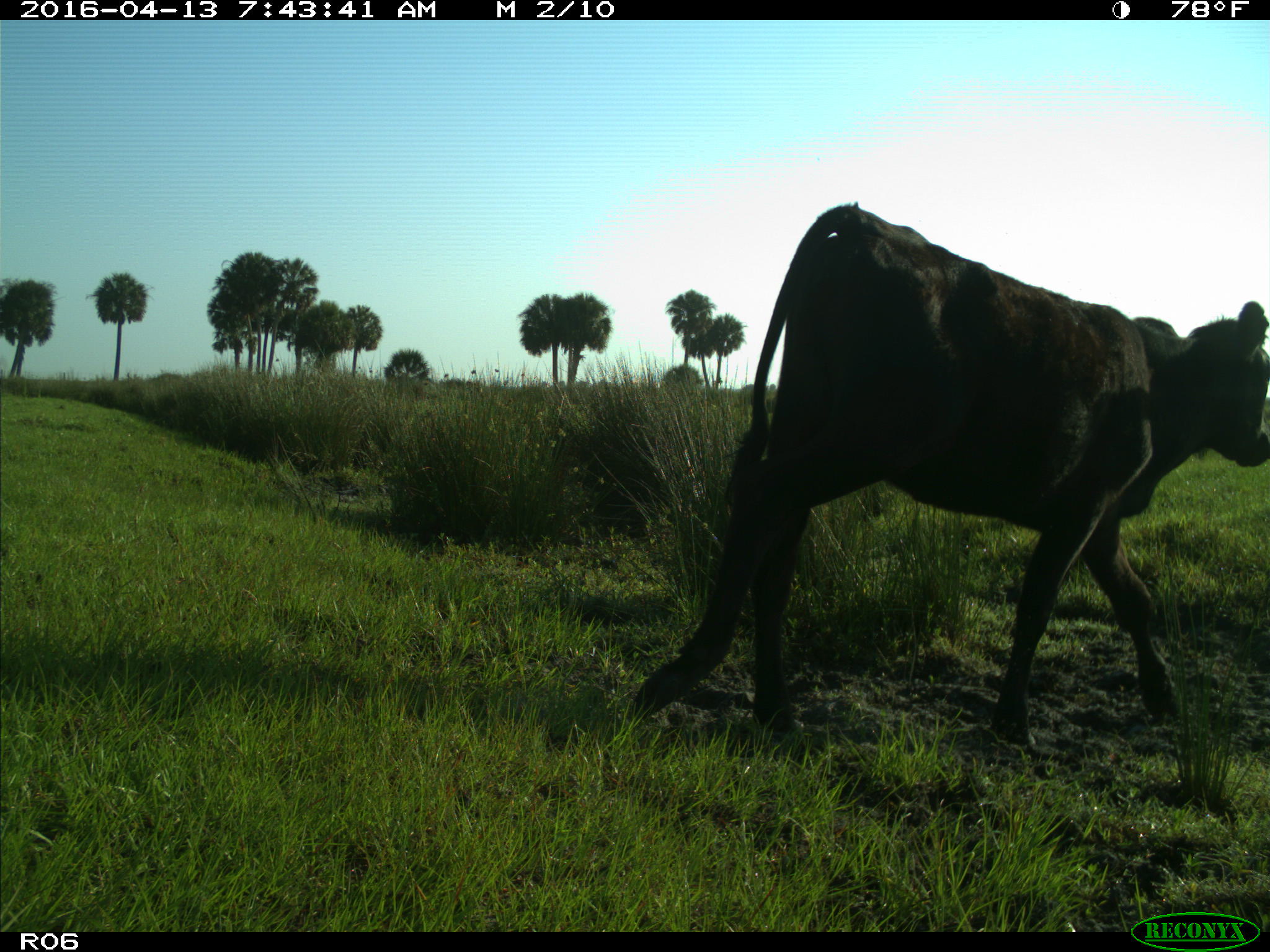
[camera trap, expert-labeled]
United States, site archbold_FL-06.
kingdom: Animalia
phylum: Chordata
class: Mammalia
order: Artiodactyla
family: Bovidae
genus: Bos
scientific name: Bos taurus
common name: domestic cow